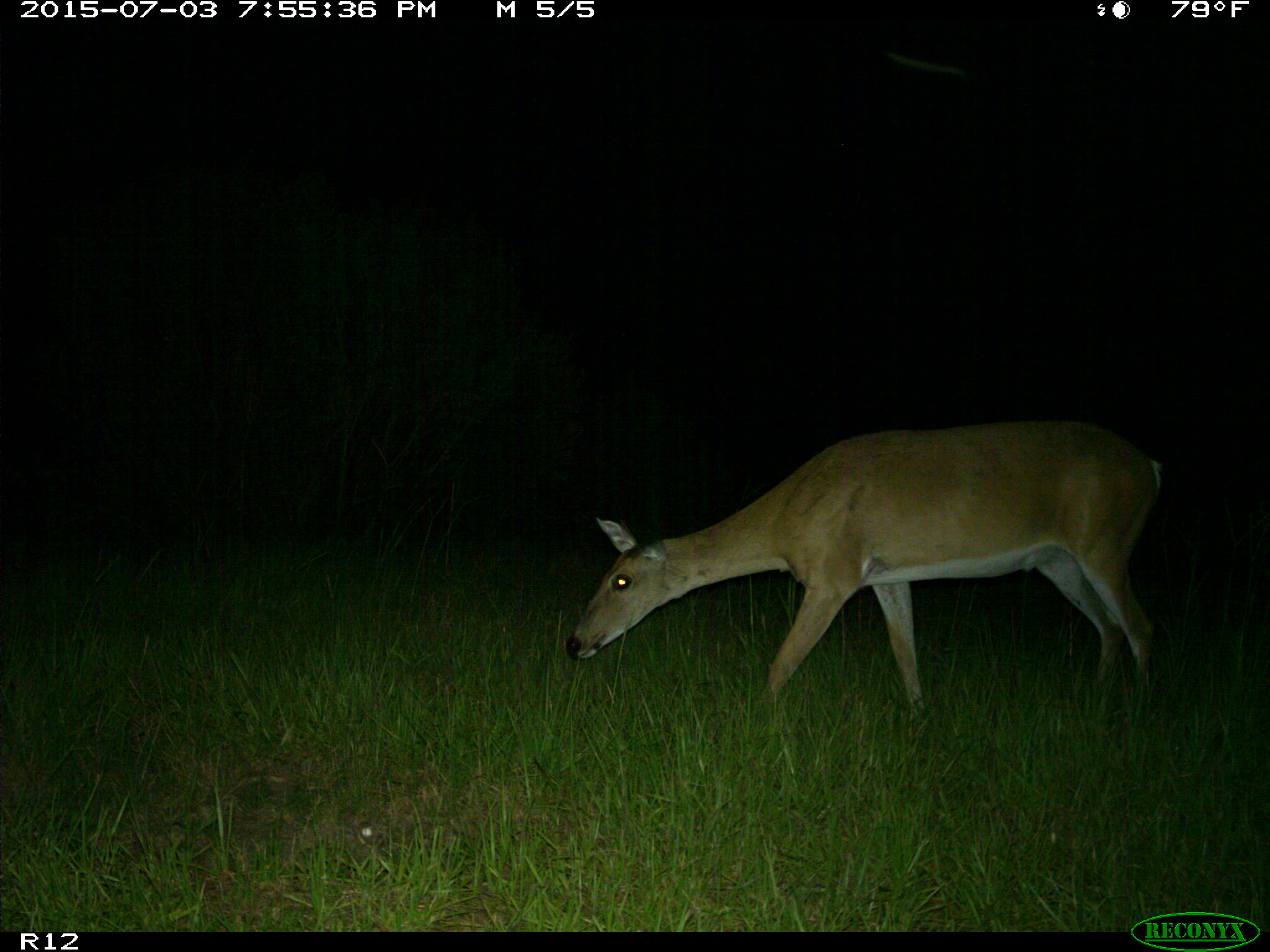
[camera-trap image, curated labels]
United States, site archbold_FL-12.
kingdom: Animalia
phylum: Chordata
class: Mammalia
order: Artiodactyla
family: Cervidae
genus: Odocoileus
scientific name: Odocoileus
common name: deer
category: unidentified deer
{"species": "unidentified deer (deer) (Odocoileus)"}